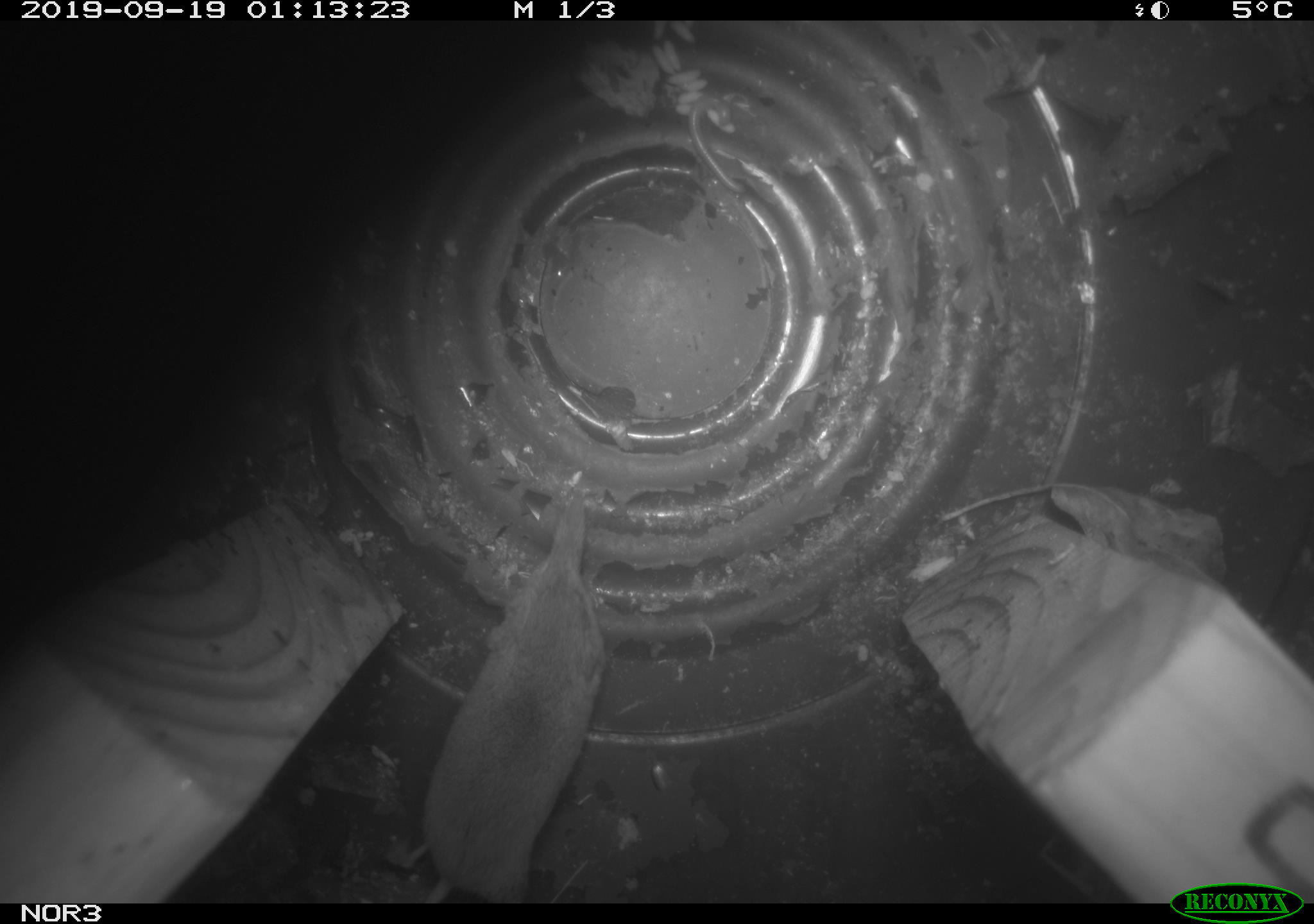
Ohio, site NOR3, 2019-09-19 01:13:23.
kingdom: Animalia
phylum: Chordata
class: Mammalia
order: Eulipotyphla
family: Soricidae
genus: Sorex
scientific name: Sorex cinereus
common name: masked shrew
Masked shrew (Sorex cinereus).